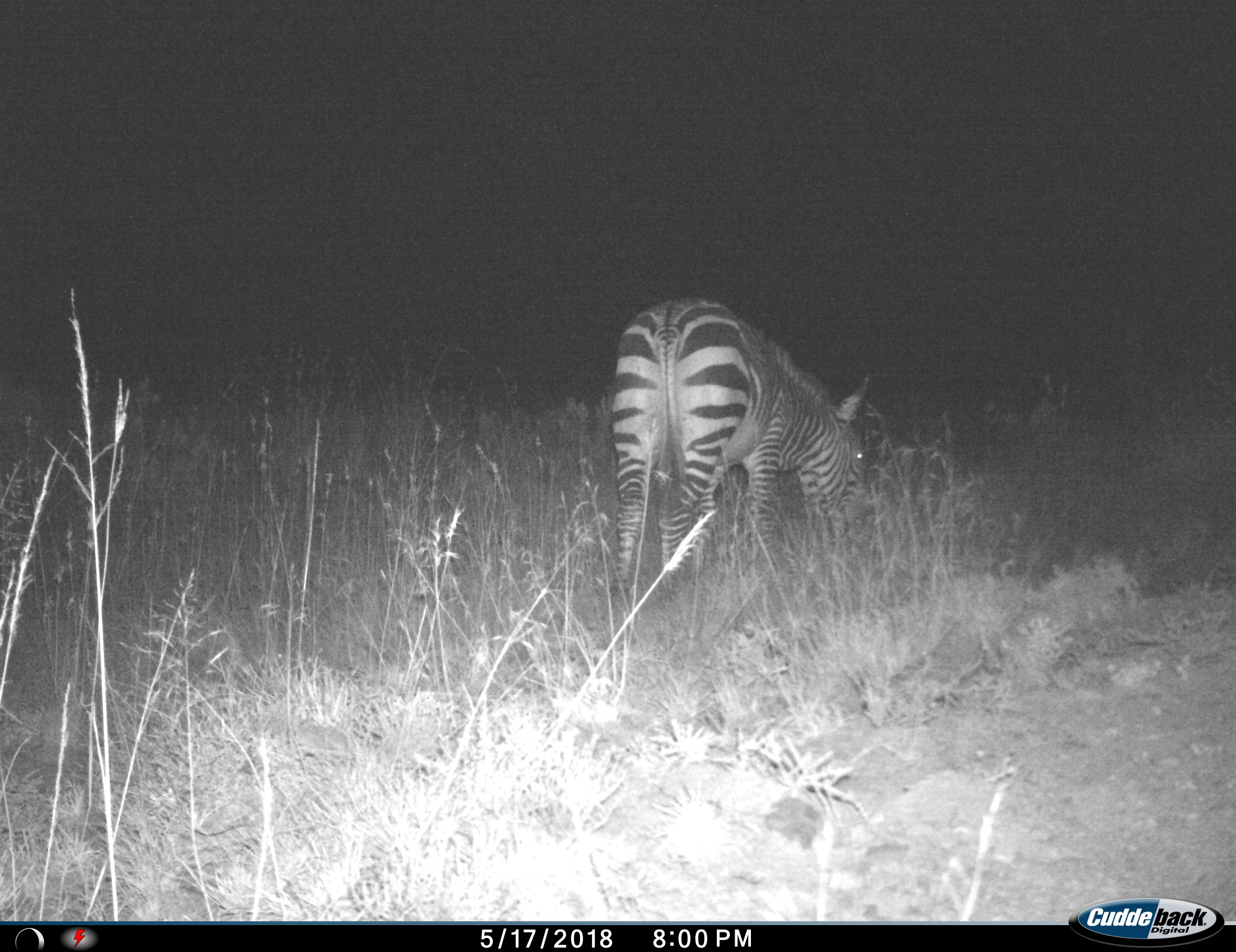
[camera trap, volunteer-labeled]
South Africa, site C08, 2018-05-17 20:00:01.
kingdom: Animalia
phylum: Chordata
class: Mammalia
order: Perissodactyla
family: Equidae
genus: Equus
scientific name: Equus zebra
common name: mountain zebra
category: zebramountain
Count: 1.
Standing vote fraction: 33%.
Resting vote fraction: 0%.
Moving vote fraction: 0%.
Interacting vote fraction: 0%.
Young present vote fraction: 0%.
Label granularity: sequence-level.